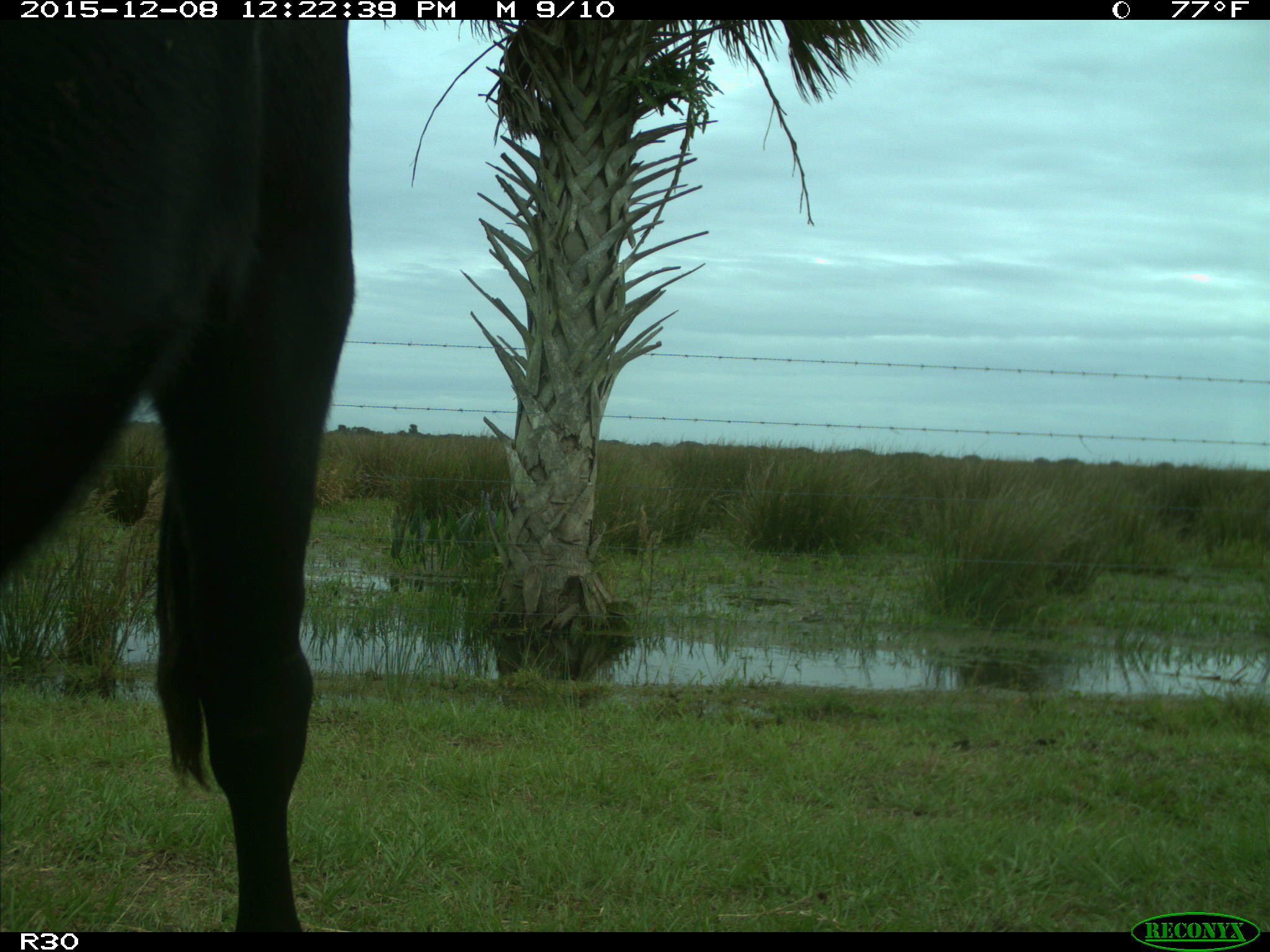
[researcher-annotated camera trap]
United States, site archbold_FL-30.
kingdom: Animalia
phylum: Chordata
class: Mammalia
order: Artiodactyla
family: Bovidae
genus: Bos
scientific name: Bos taurus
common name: domestic cow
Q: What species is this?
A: Bos taurus (domestic cow).